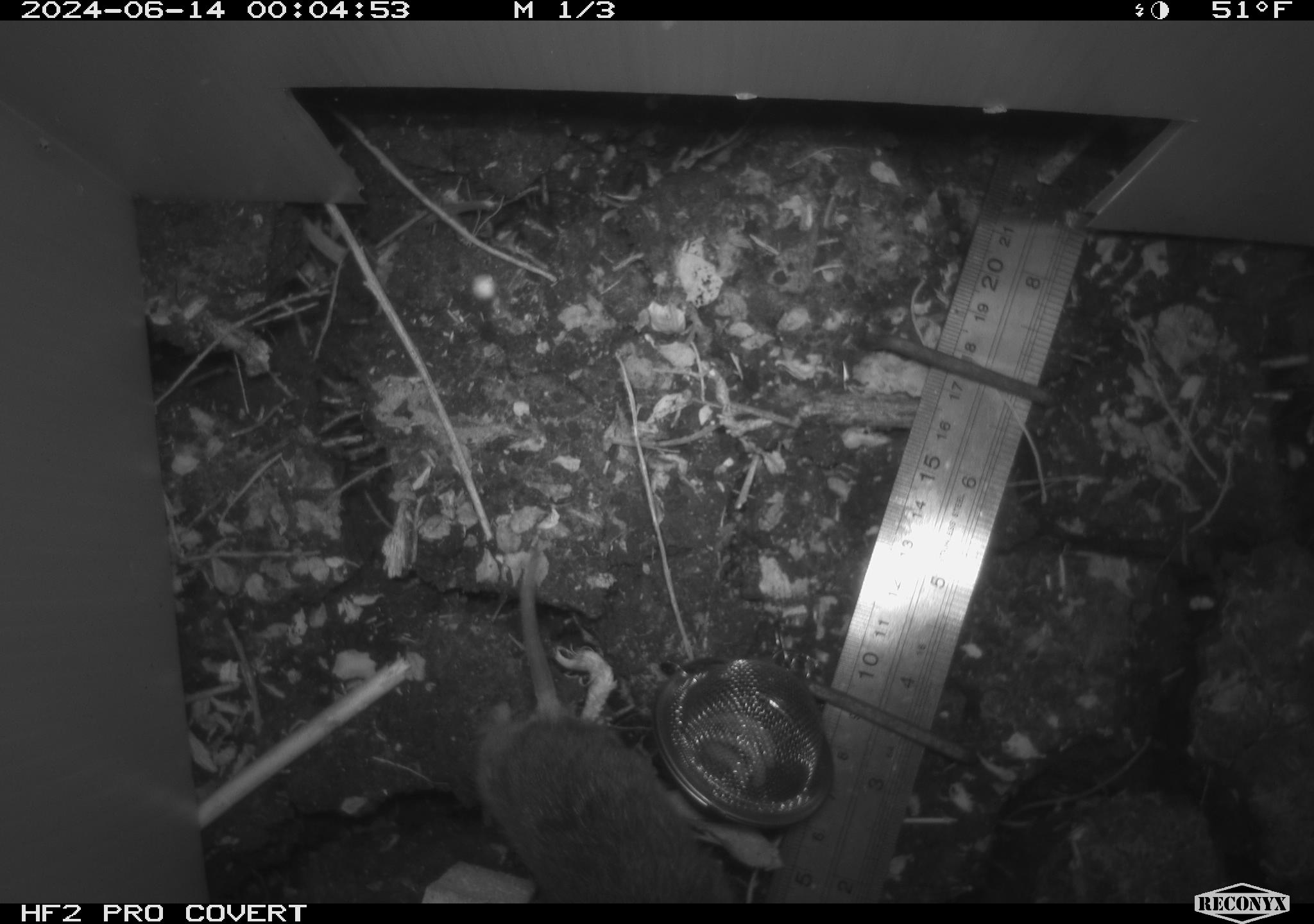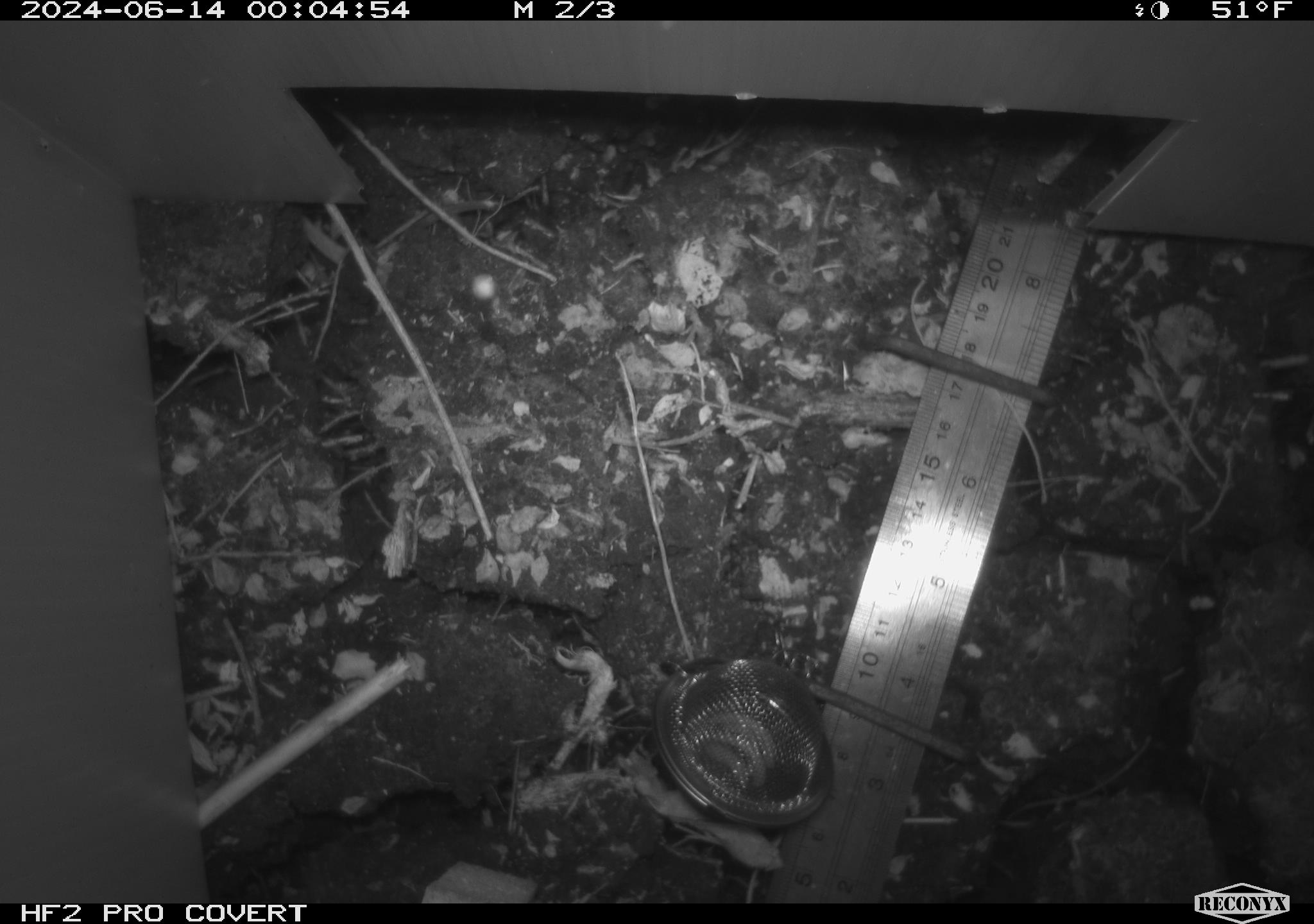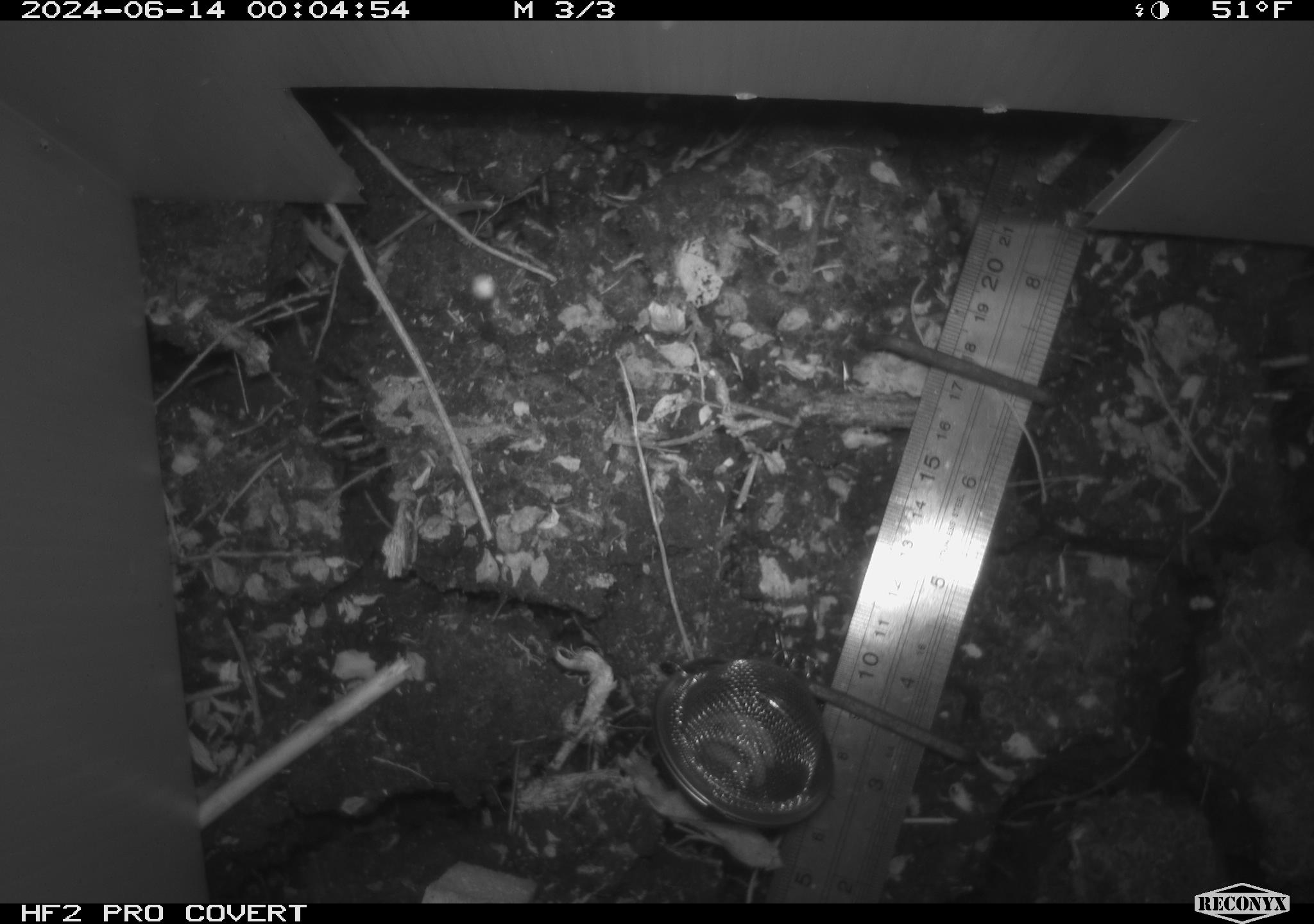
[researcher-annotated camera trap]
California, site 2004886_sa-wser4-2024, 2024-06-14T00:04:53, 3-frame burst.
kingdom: Animalia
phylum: Chordata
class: Mammalia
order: Rodentia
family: Cricetidae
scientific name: Arvicolinae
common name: voles, lemmings, and muskrats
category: arvicolinae subfamily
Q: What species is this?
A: Arvicolinae subfamily (voles, lemmings, and muskrats) (Arvicolinae).